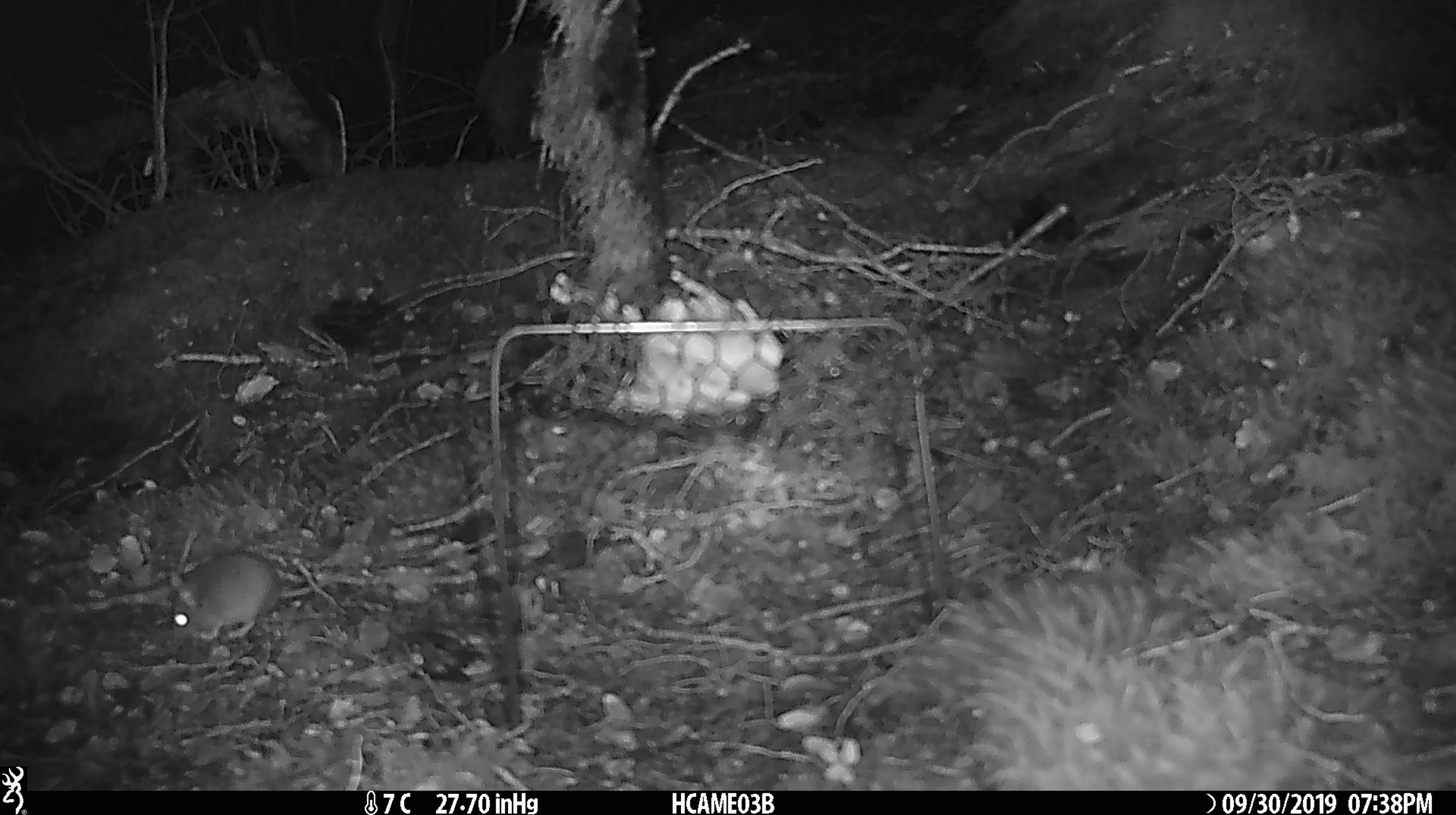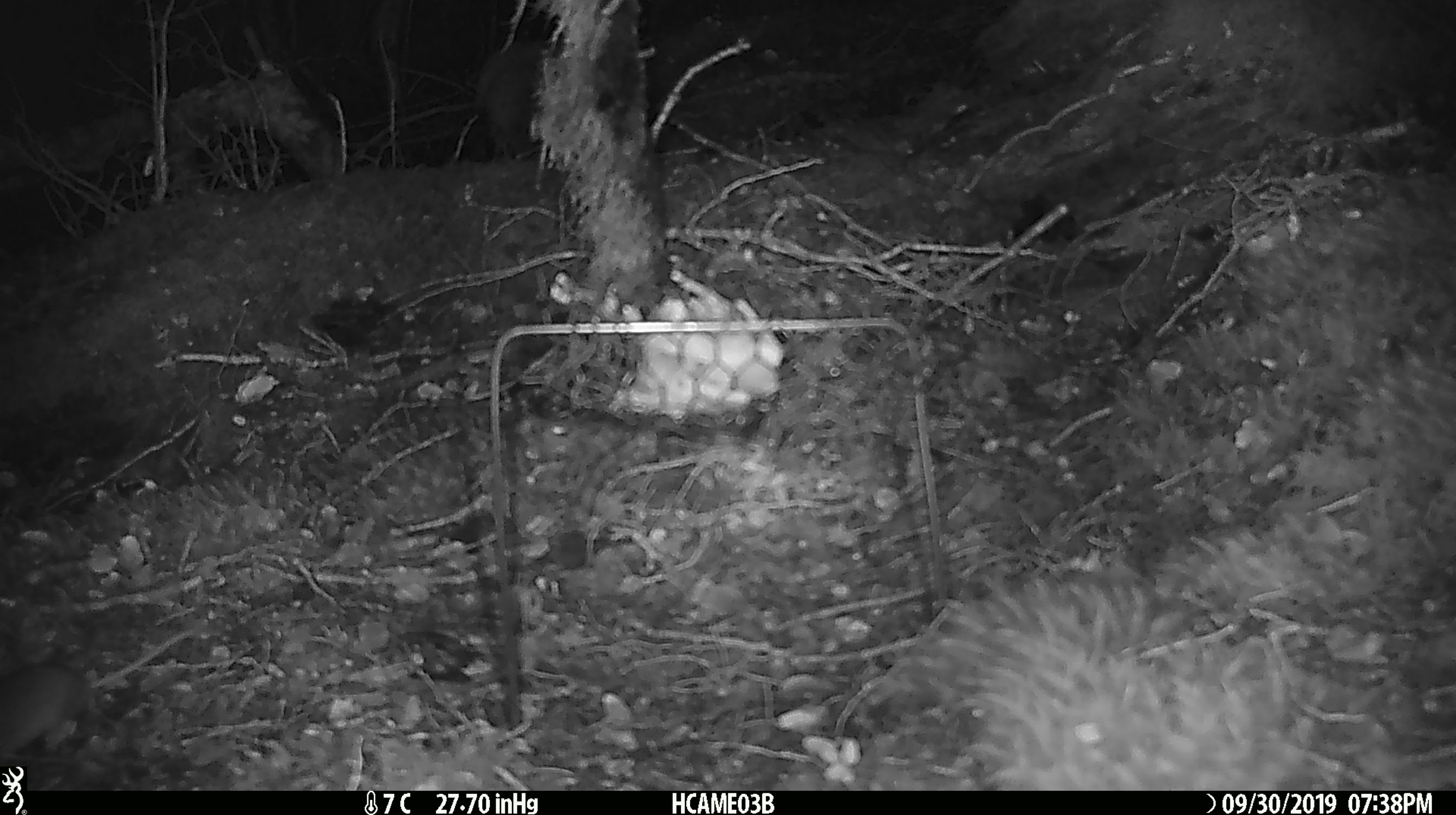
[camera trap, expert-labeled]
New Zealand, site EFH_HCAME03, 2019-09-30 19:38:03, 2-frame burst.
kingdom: Animalia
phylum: Chordata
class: Mammalia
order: Rodentia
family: Muridae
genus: Mus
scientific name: Mus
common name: mouse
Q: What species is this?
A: Mouse (Mus).